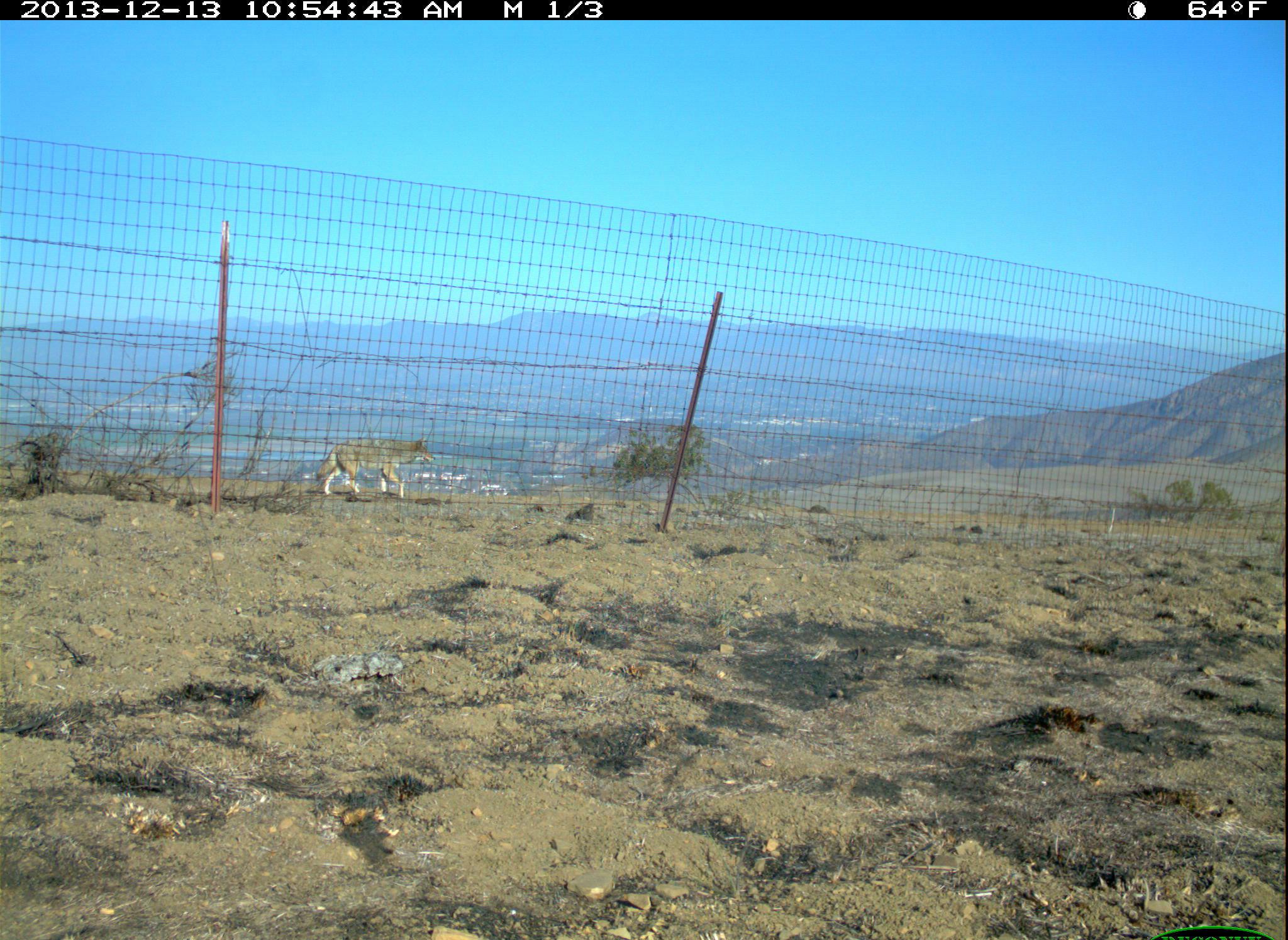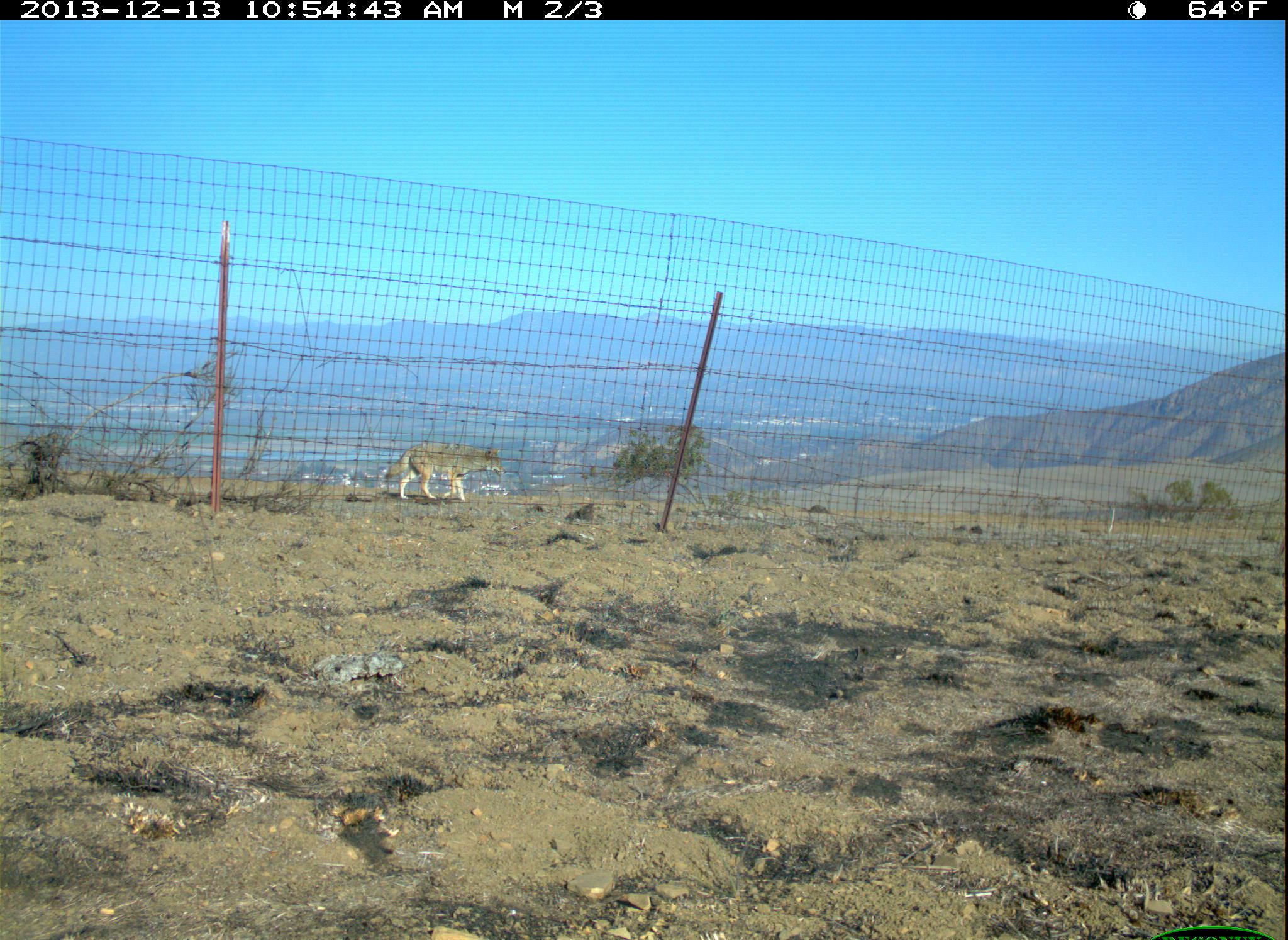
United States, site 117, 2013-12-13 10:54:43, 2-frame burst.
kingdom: Animalia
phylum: Chordata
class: Mammalia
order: Carnivora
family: Canidae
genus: Canis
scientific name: Canis latrans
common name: coyote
Coyote (Canis latrans).